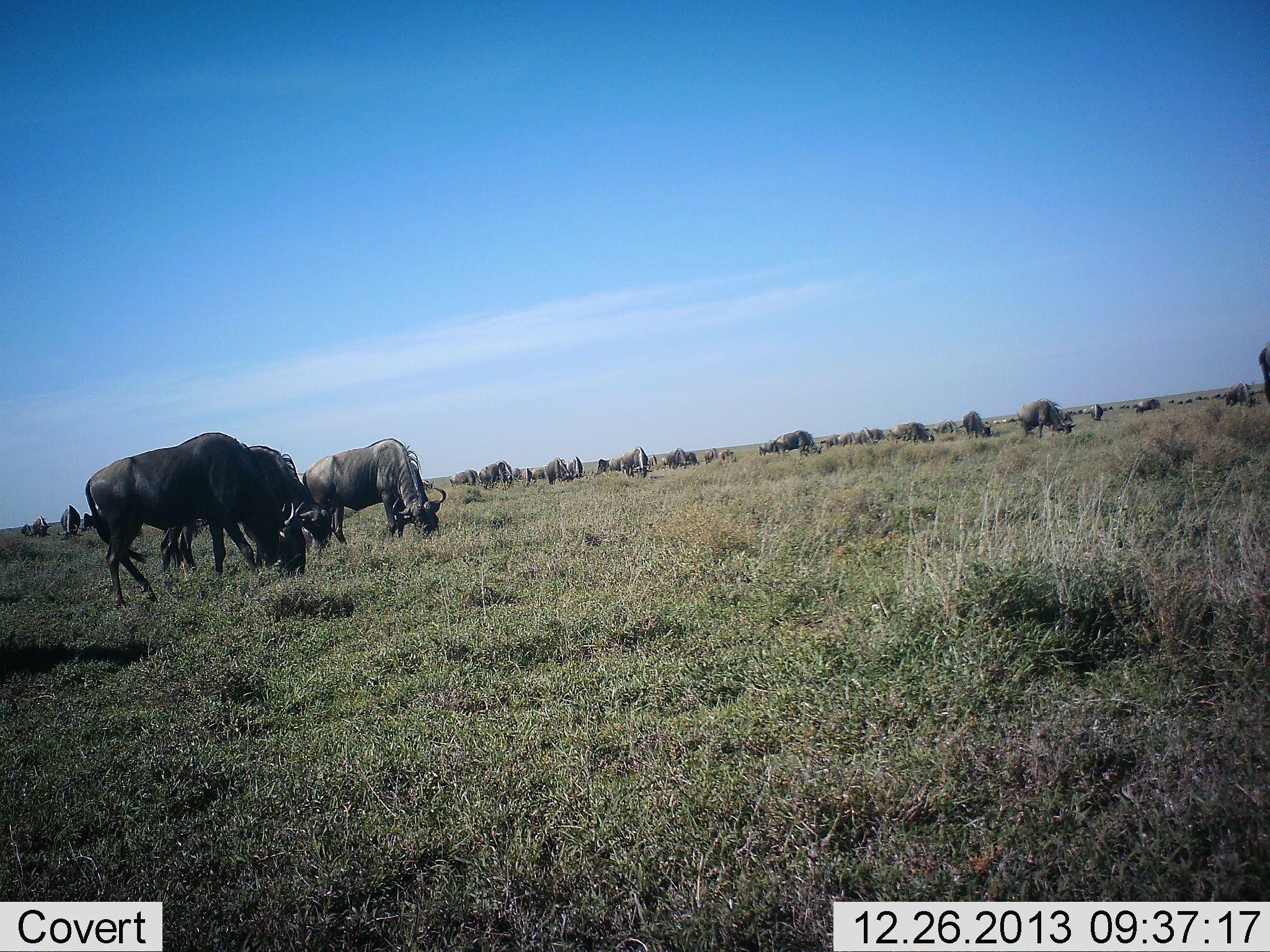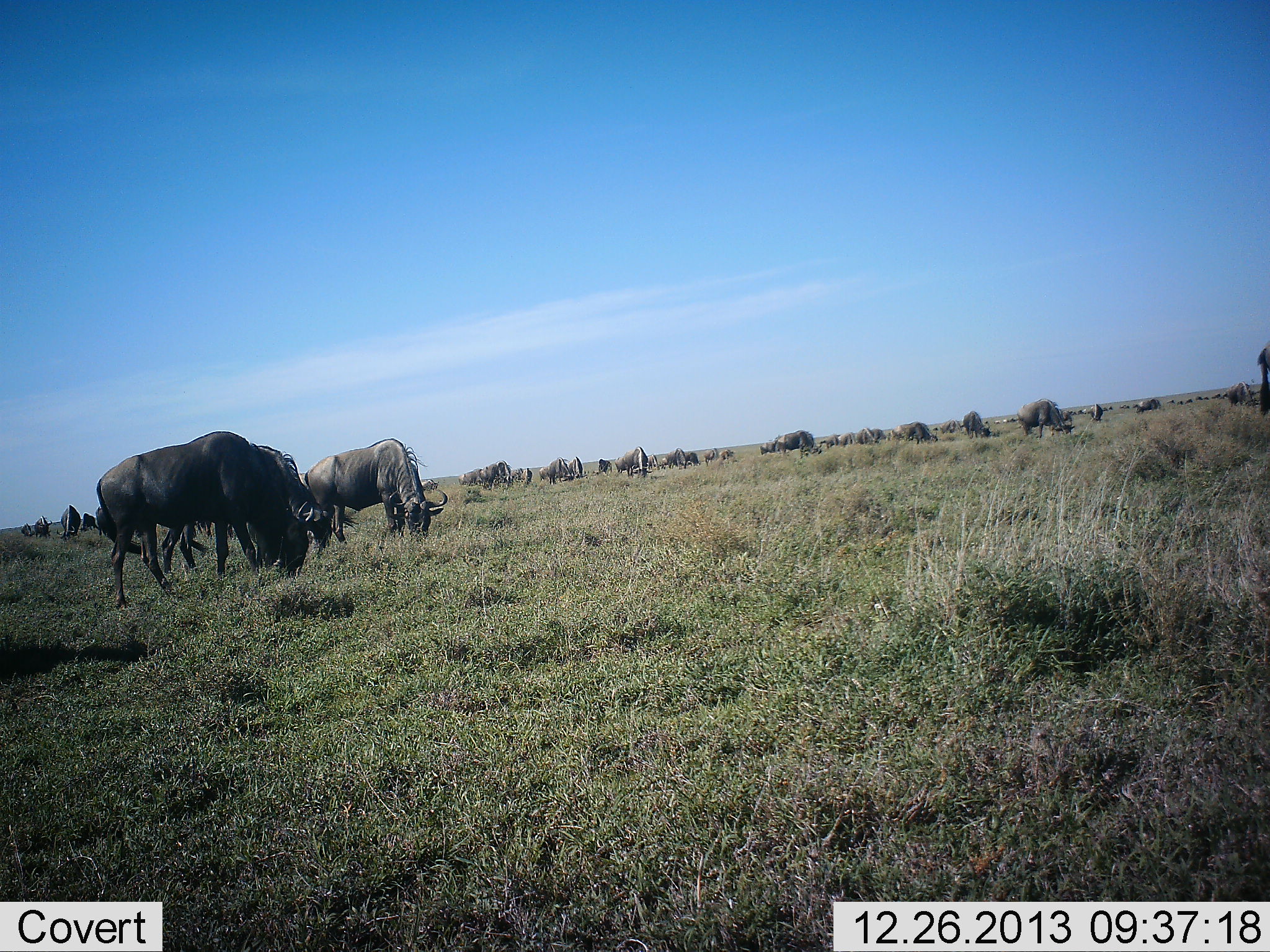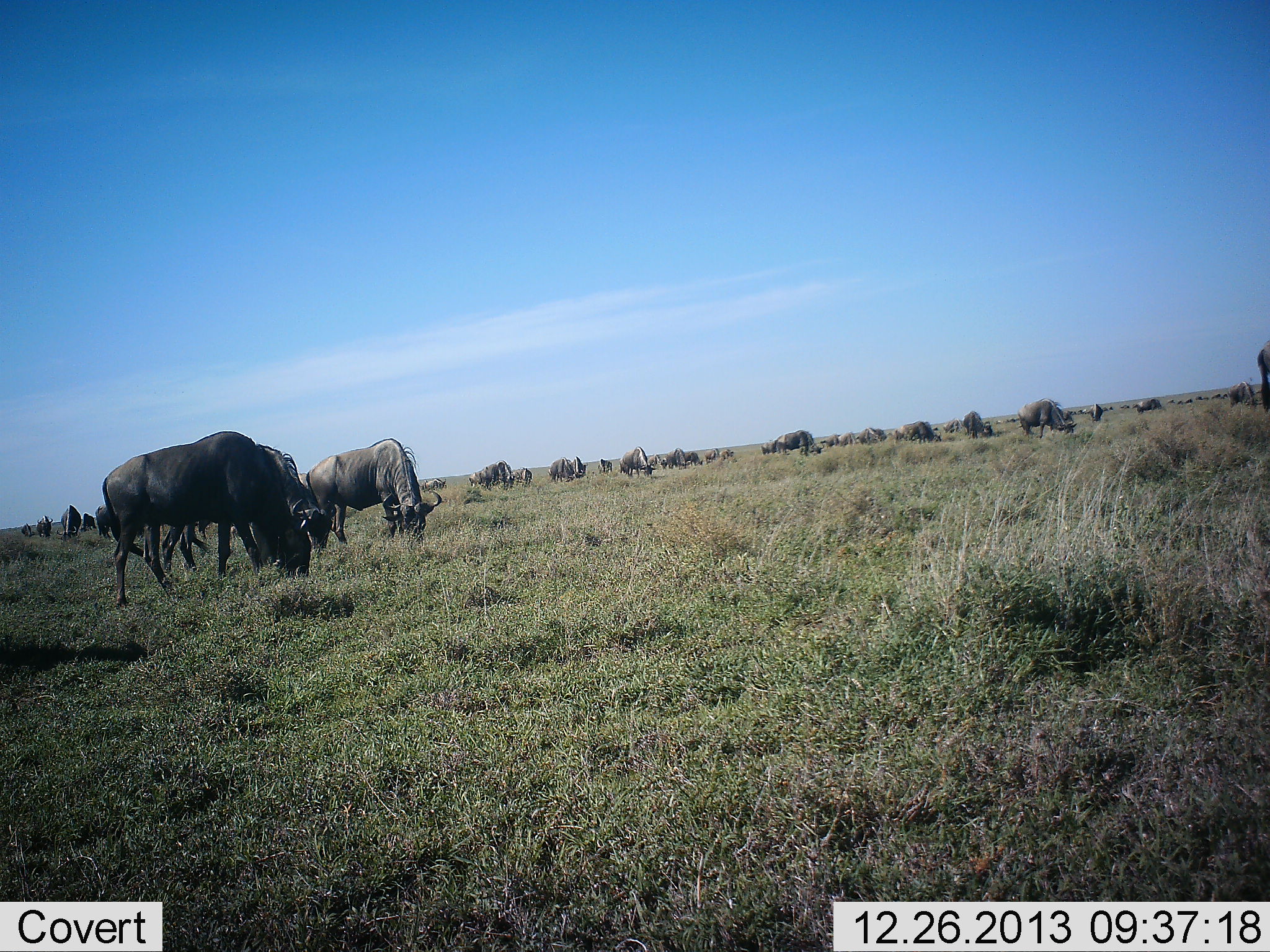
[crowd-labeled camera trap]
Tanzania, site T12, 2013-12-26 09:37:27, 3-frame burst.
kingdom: Animalia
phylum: Chordata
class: Mammalia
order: Artiodactyla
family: Bovidae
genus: Connochaetes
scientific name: Connochaetes taurinus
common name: blue wildebeest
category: wildebeest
Wildebeest (blue wildebeest) (Connochaetes taurinus), count 11-50. Behavior (volunteer vote fractions): standing 0%, resting 0%, moving 0%, interacting 0%. Young present (vote fraction): 0%. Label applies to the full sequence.